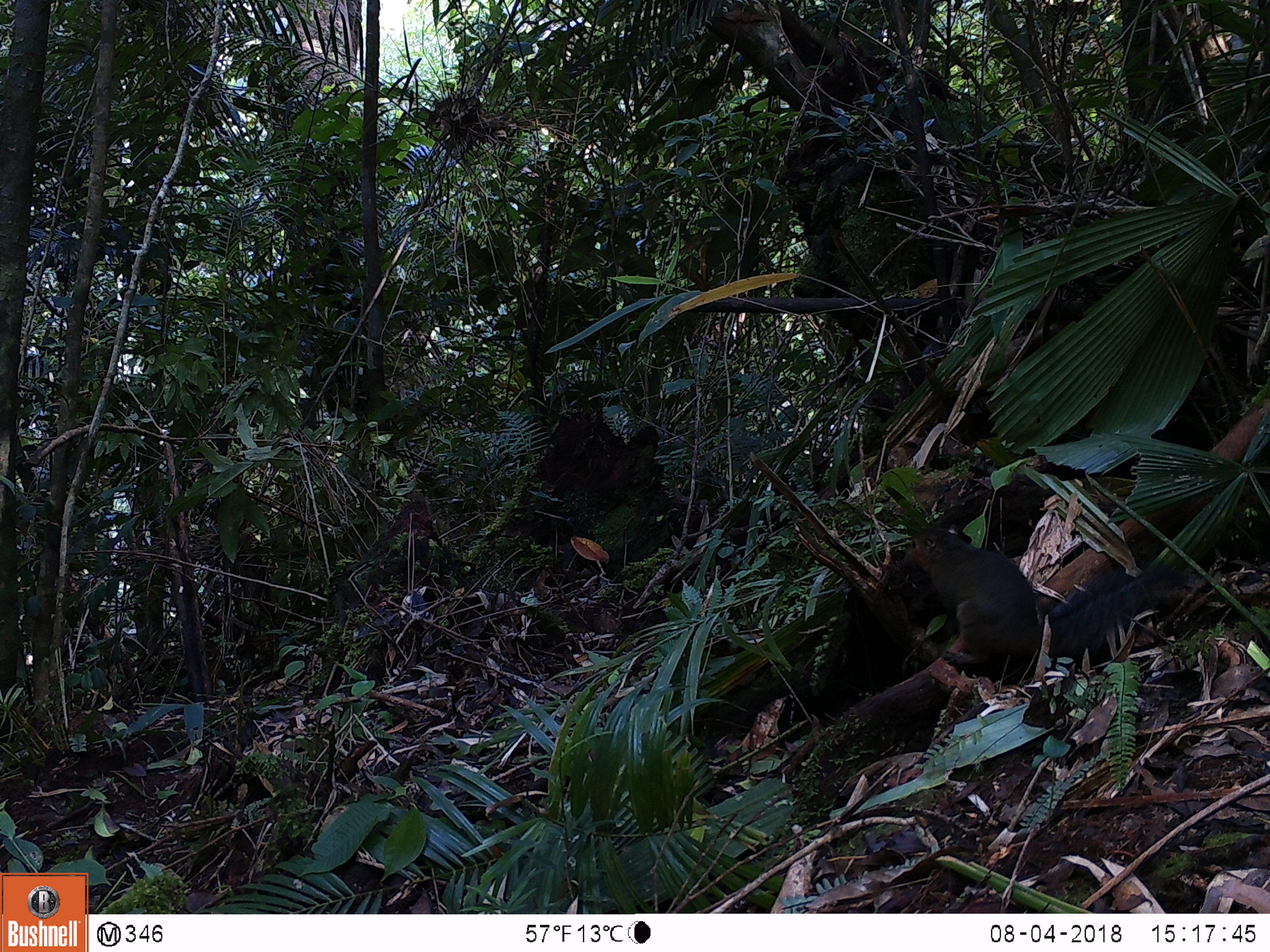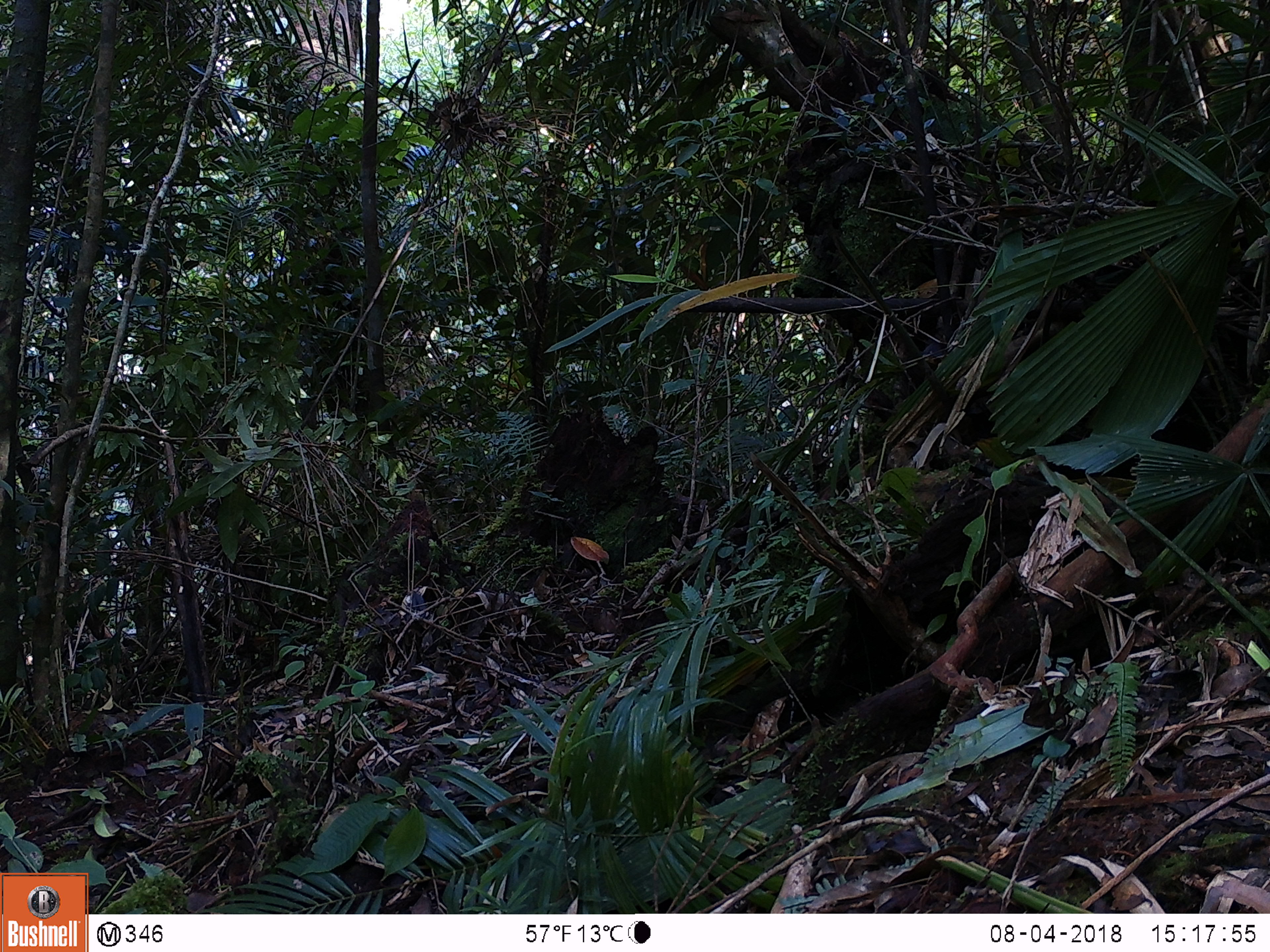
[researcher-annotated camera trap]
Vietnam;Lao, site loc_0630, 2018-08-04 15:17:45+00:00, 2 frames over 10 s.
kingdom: Animalia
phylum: Chordata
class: Mammalia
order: Rodentia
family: Sciuridae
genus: Dremomys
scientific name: Dremomys rufigenis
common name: red-cheeked squirrel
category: red cheeked squirrel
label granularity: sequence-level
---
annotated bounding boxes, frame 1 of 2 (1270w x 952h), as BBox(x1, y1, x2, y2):
red cheeked squirrel: BBox(902, 521, 1191, 672)